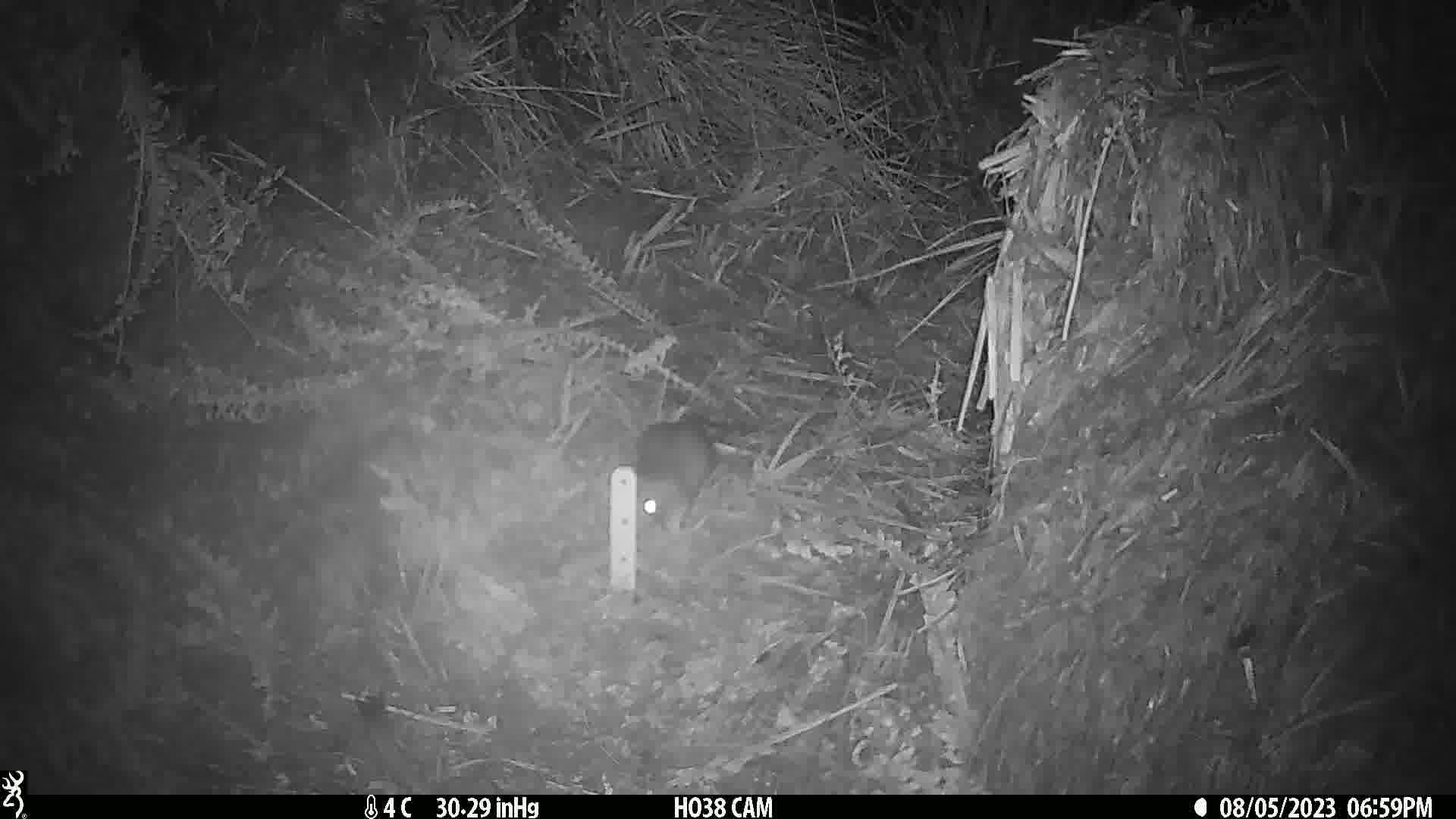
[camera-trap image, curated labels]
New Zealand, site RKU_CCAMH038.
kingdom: Animalia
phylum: Chordata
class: Mammalia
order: Rodentia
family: Muridae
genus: Rattus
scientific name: Rattus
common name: rat